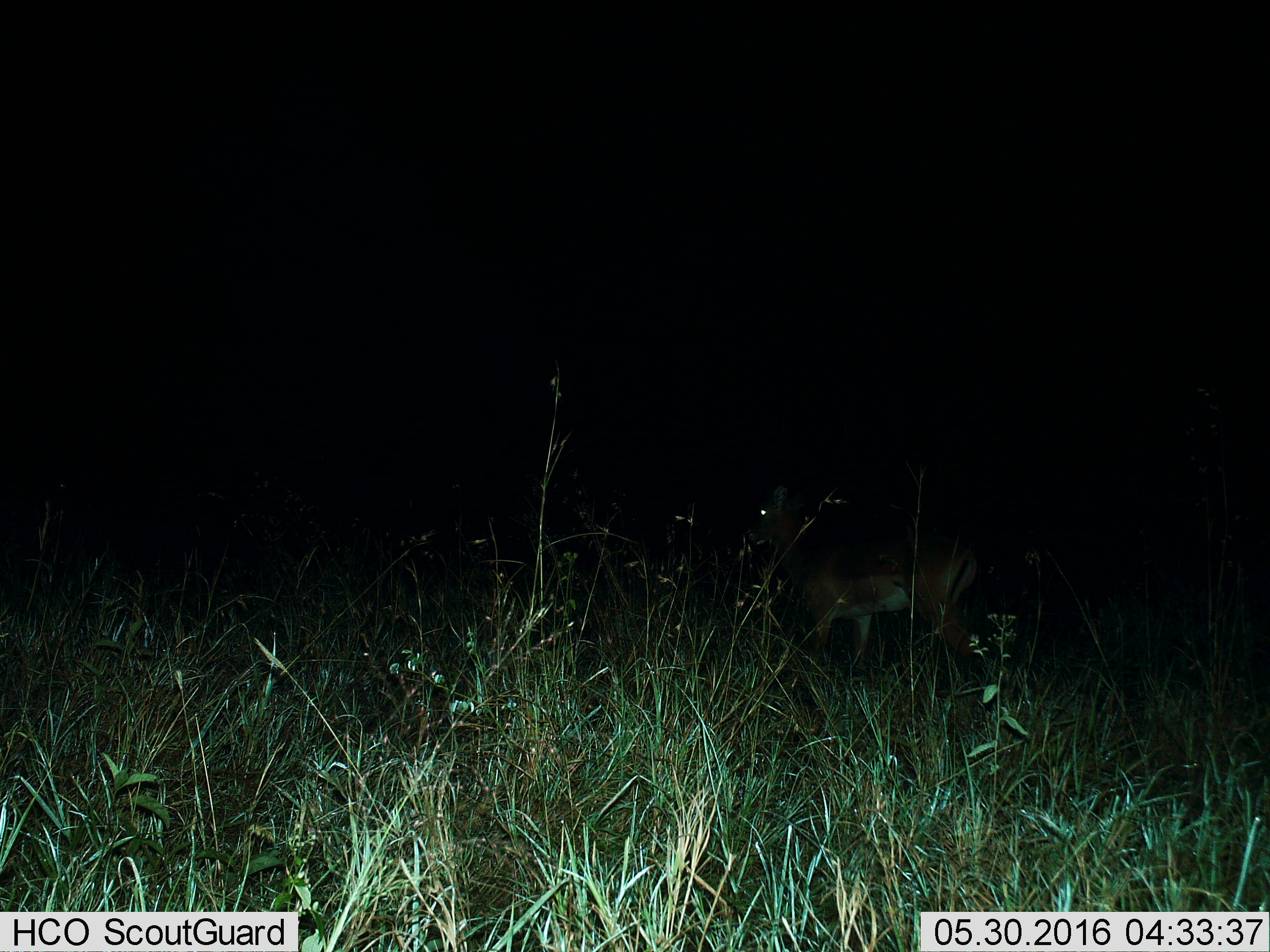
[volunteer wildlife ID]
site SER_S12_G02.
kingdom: Animalia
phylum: Chordata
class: Mammalia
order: Artiodactyla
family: Bovidae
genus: Nanger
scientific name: Nanger granti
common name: grant's gazelle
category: gazellegrants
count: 1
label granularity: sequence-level